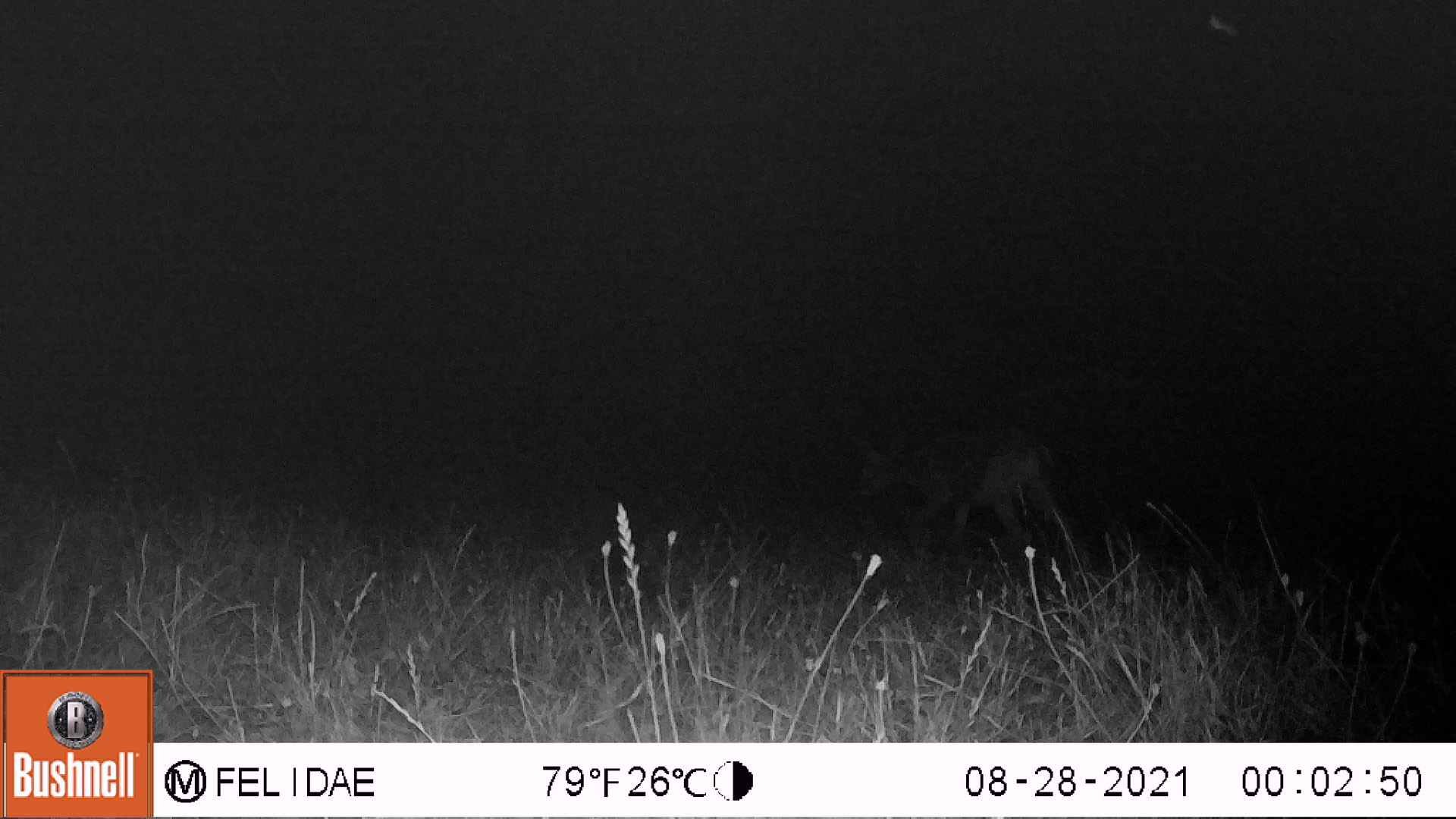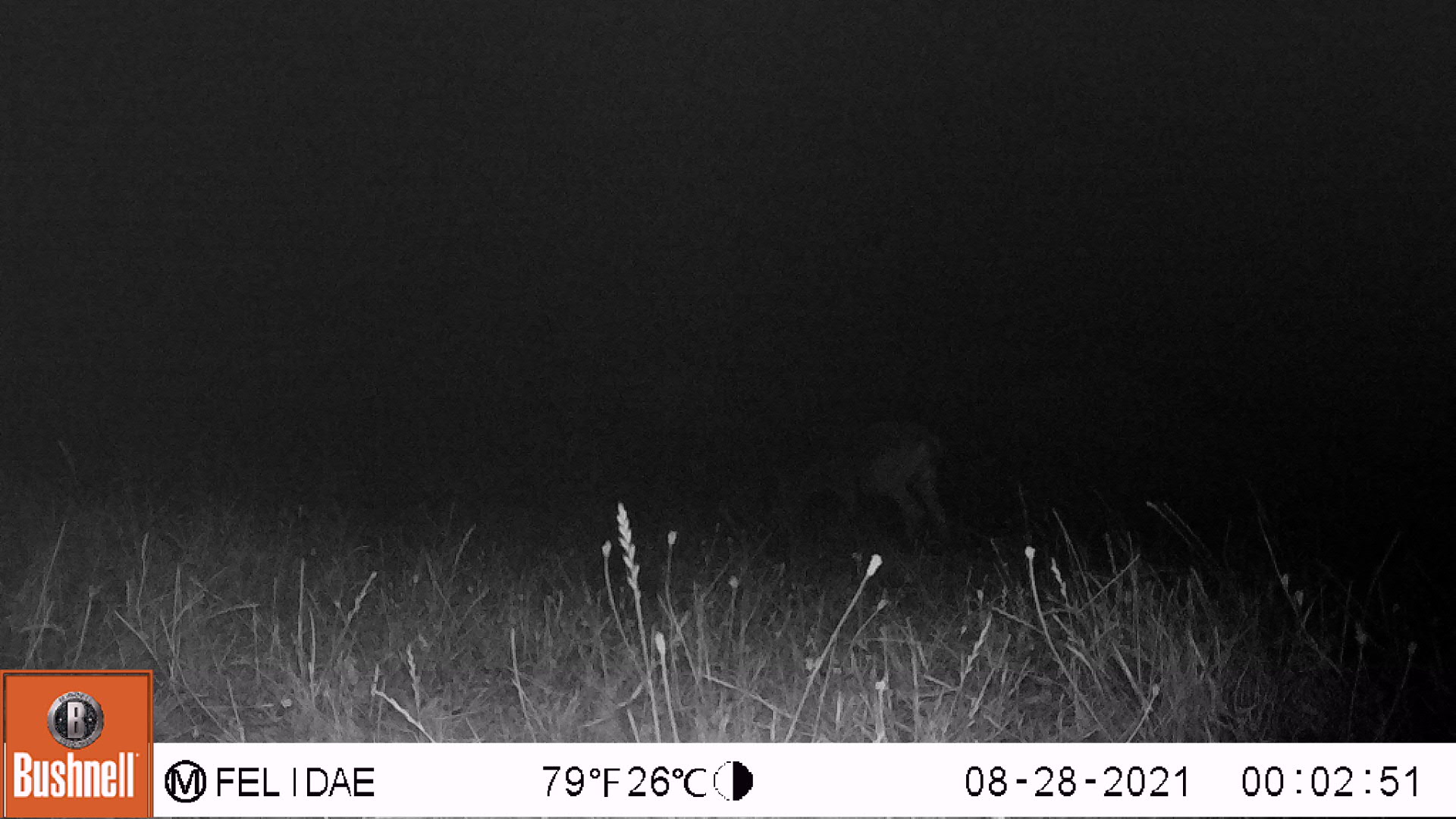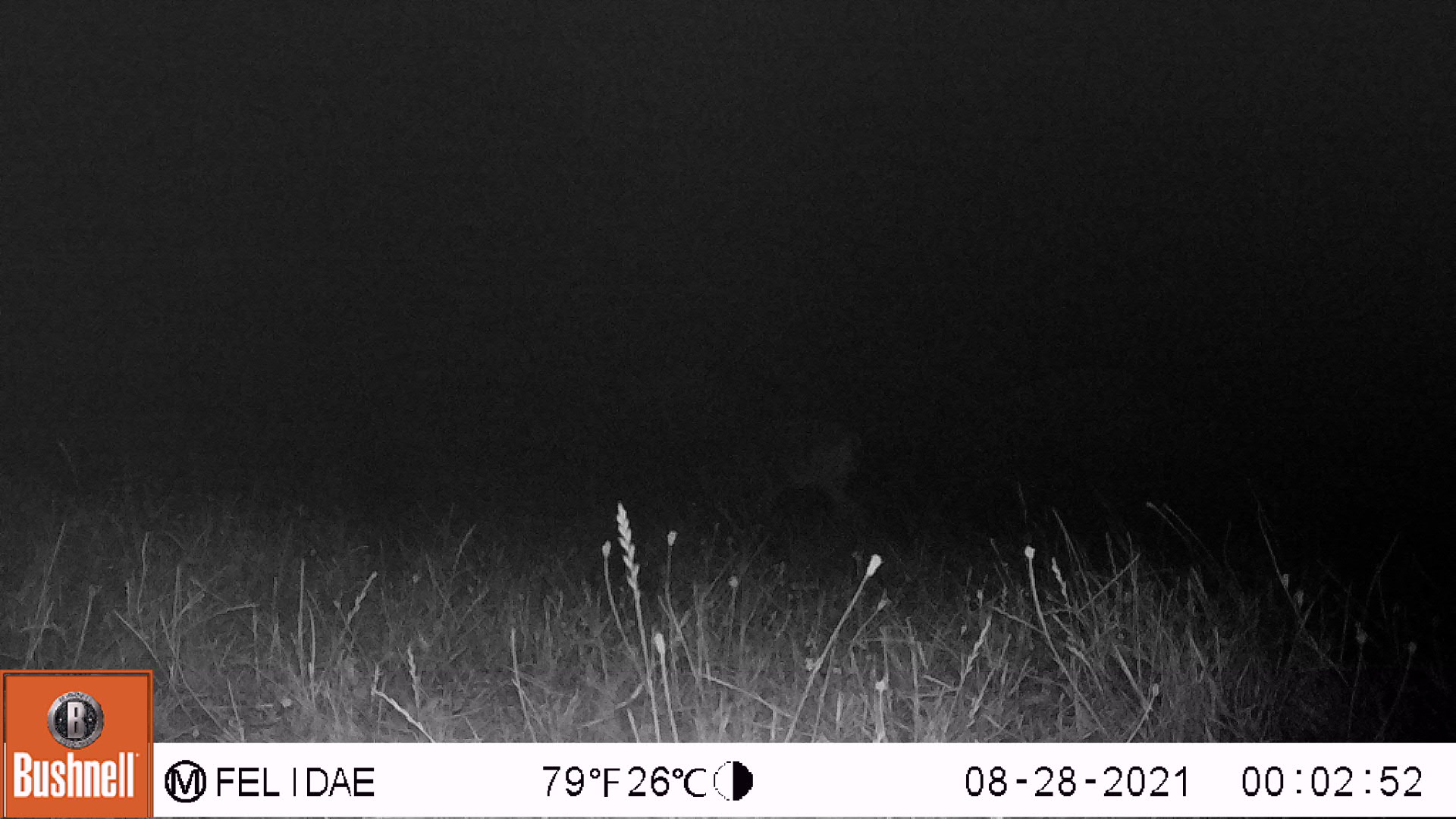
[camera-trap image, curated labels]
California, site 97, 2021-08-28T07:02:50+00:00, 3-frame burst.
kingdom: Animalia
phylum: Chordata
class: Mammalia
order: Artiodactyla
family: Cervidae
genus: Odocoileus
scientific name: Odocoileus hemionus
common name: mule deer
Mule deer (Odocoileus hemionus).